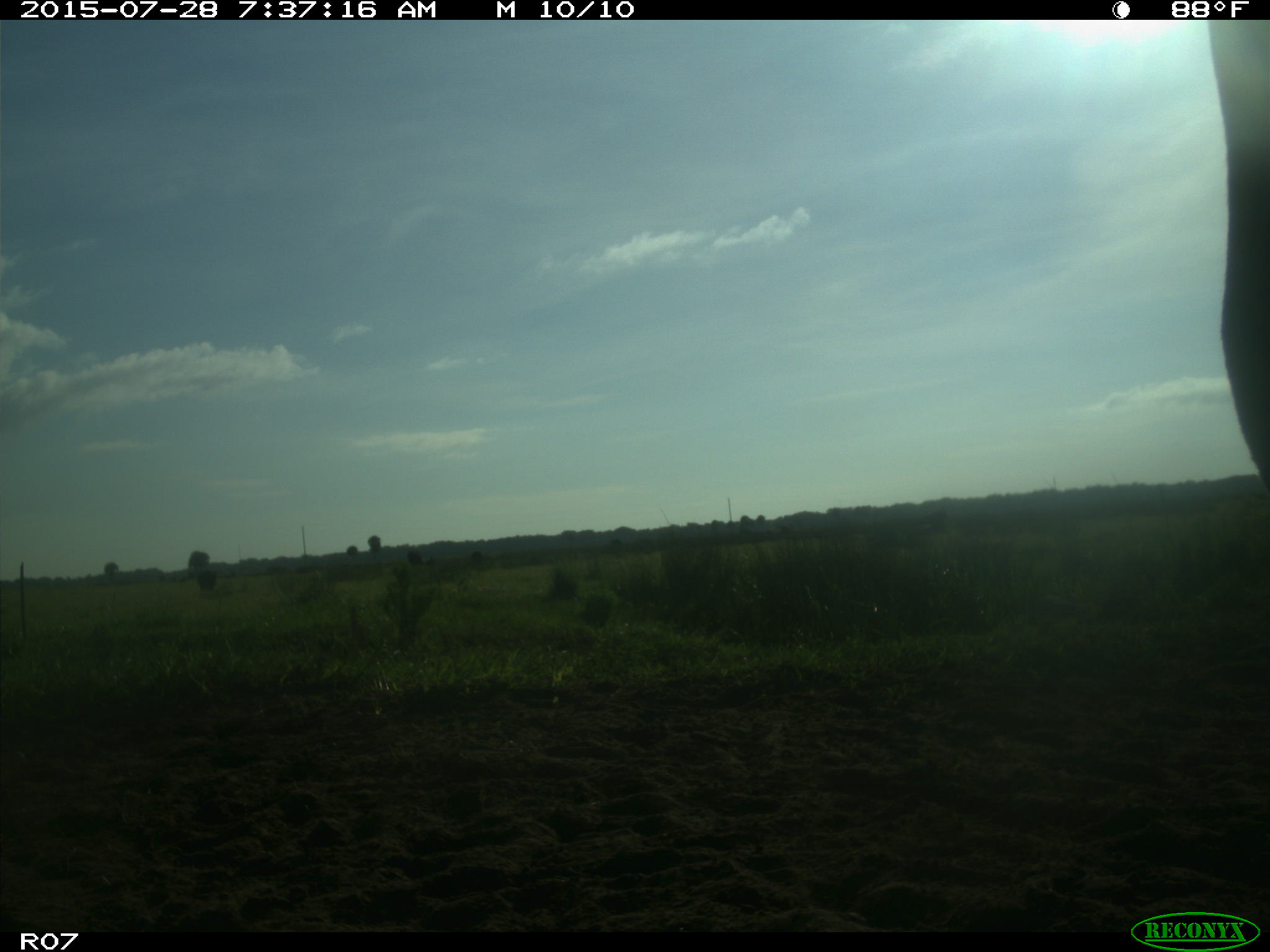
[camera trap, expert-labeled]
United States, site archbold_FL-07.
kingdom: Animalia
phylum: Chordata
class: Mammalia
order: Artiodactyla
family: Bovidae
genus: Bos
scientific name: Bos taurus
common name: domestic cow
Bos taurus (domestic cow).